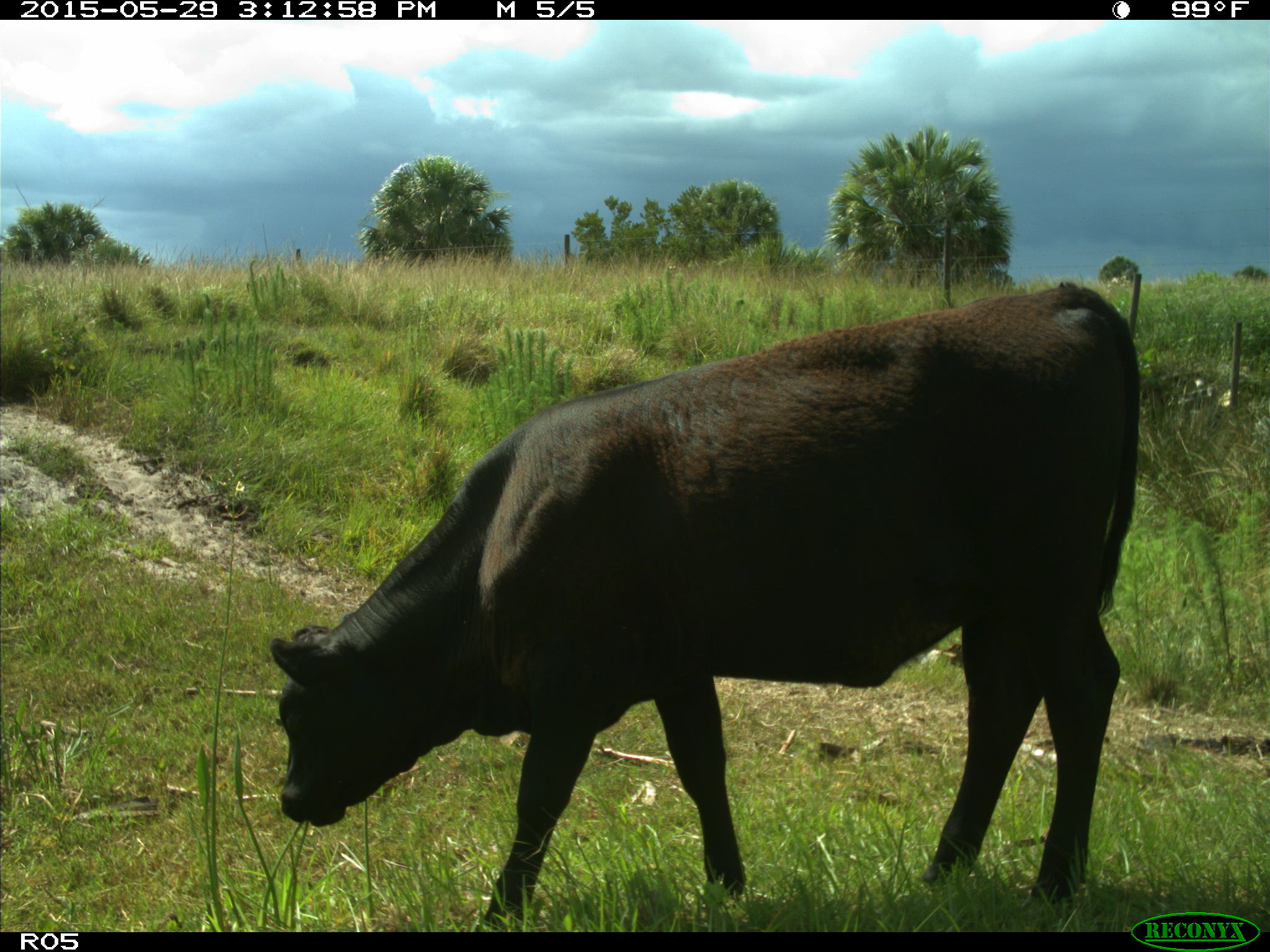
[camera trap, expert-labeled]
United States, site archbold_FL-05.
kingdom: Animalia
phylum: Chordata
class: Mammalia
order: Artiodactyla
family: Bovidae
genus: Bos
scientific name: Bos taurus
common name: domestic cow